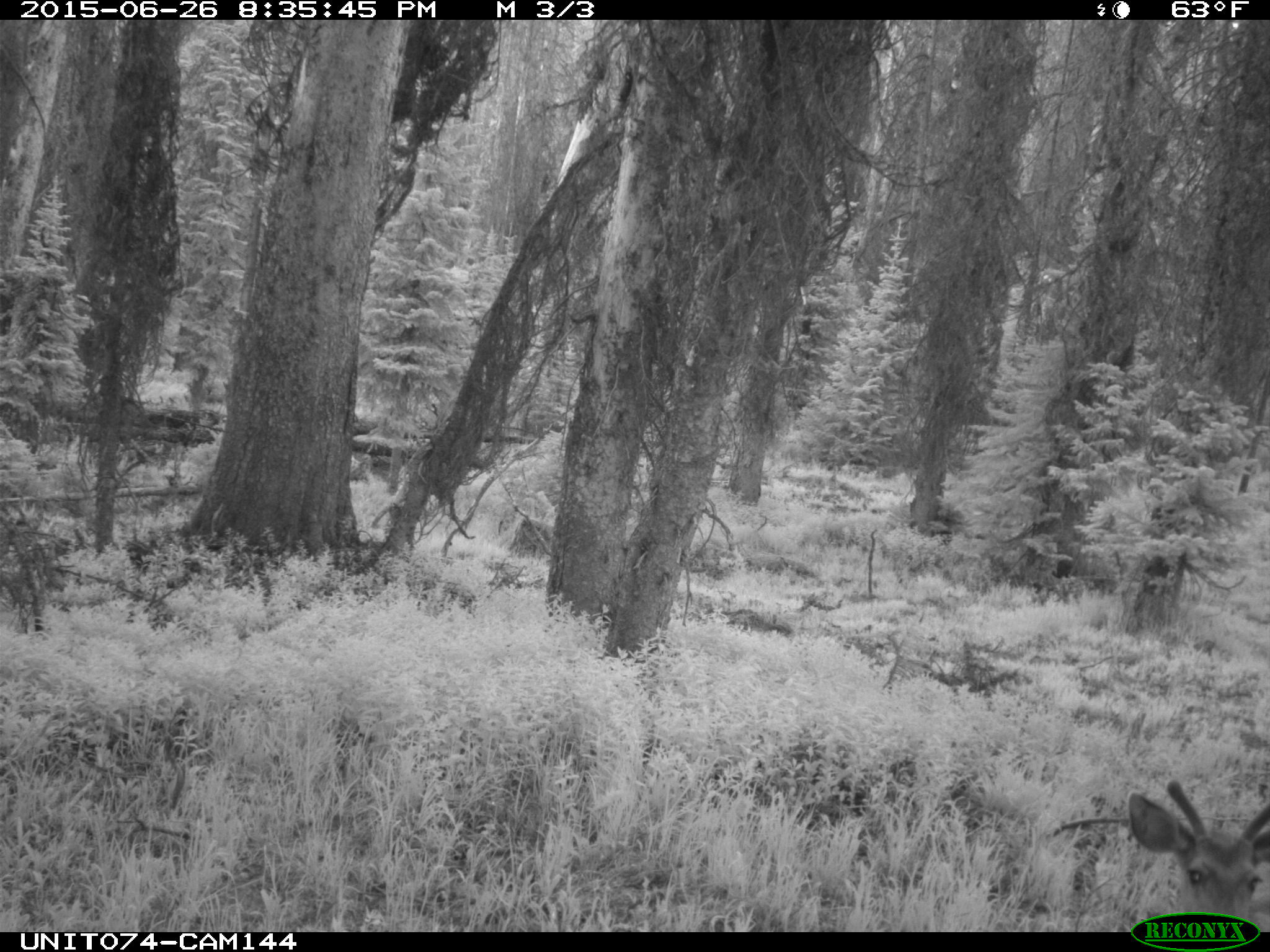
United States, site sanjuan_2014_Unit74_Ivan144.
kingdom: Animalia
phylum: Chordata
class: Mammalia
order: Artiodactyla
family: Cervidae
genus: Odocoileus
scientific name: Odocoileus hemionus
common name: mule deer